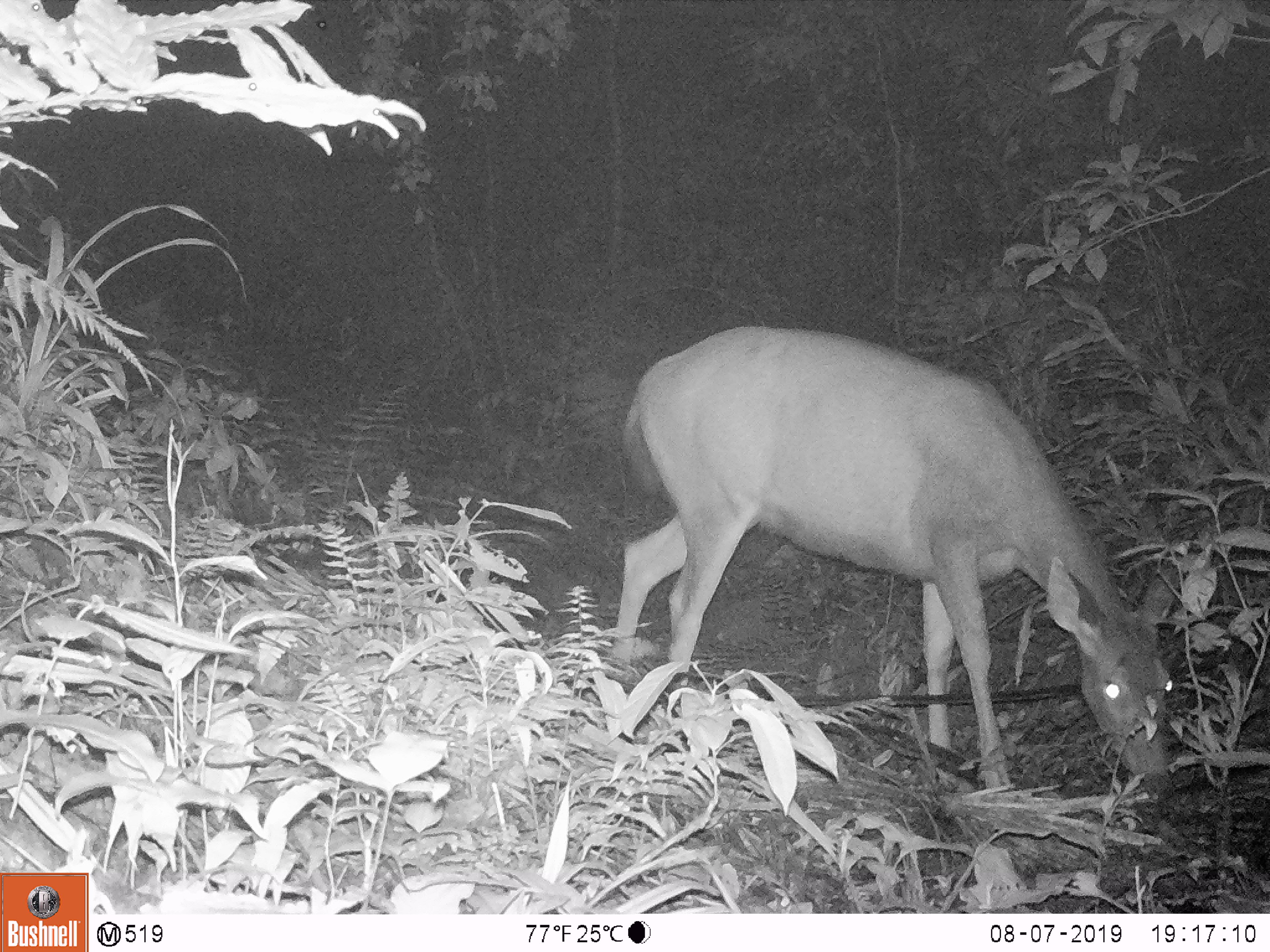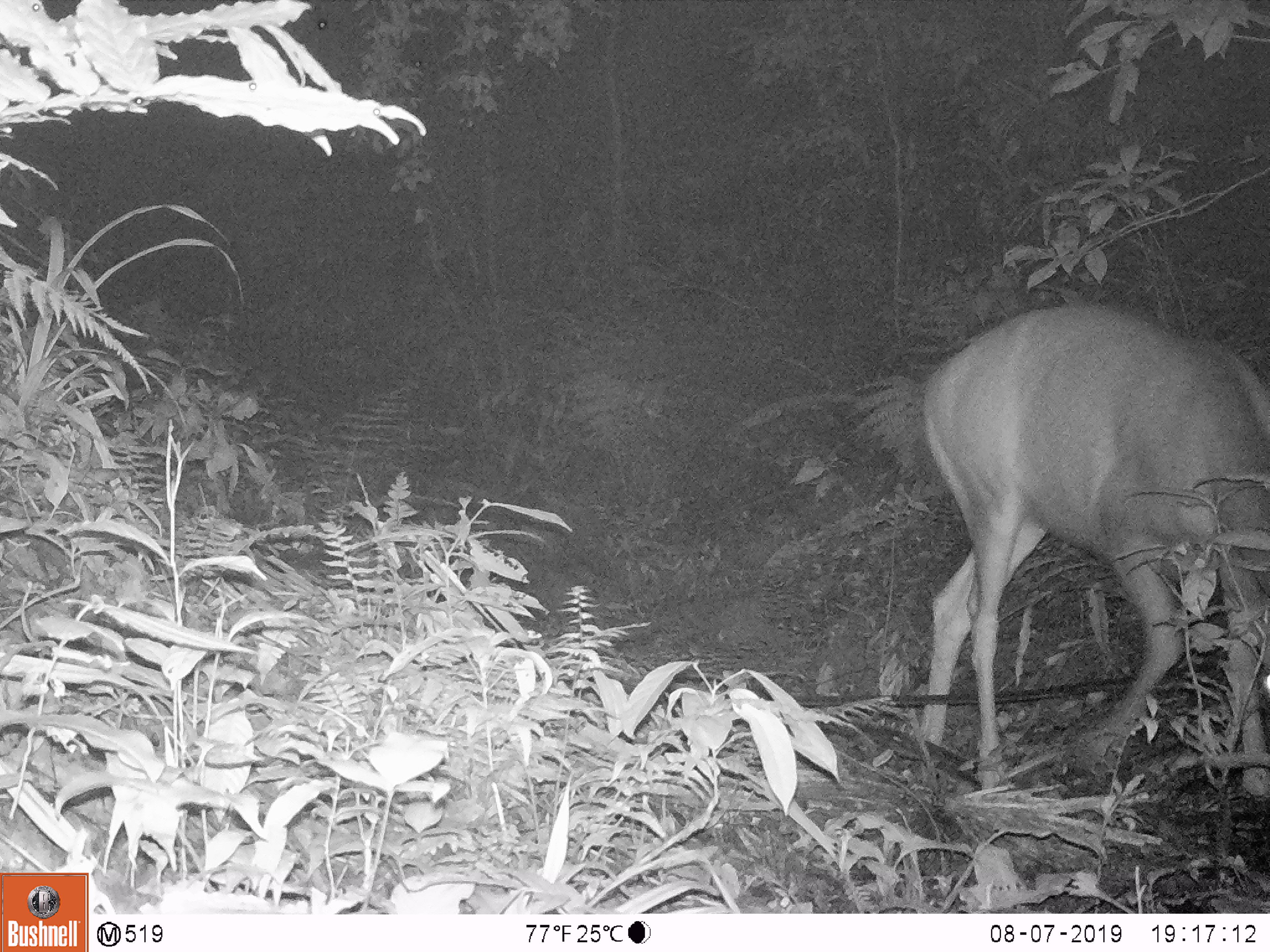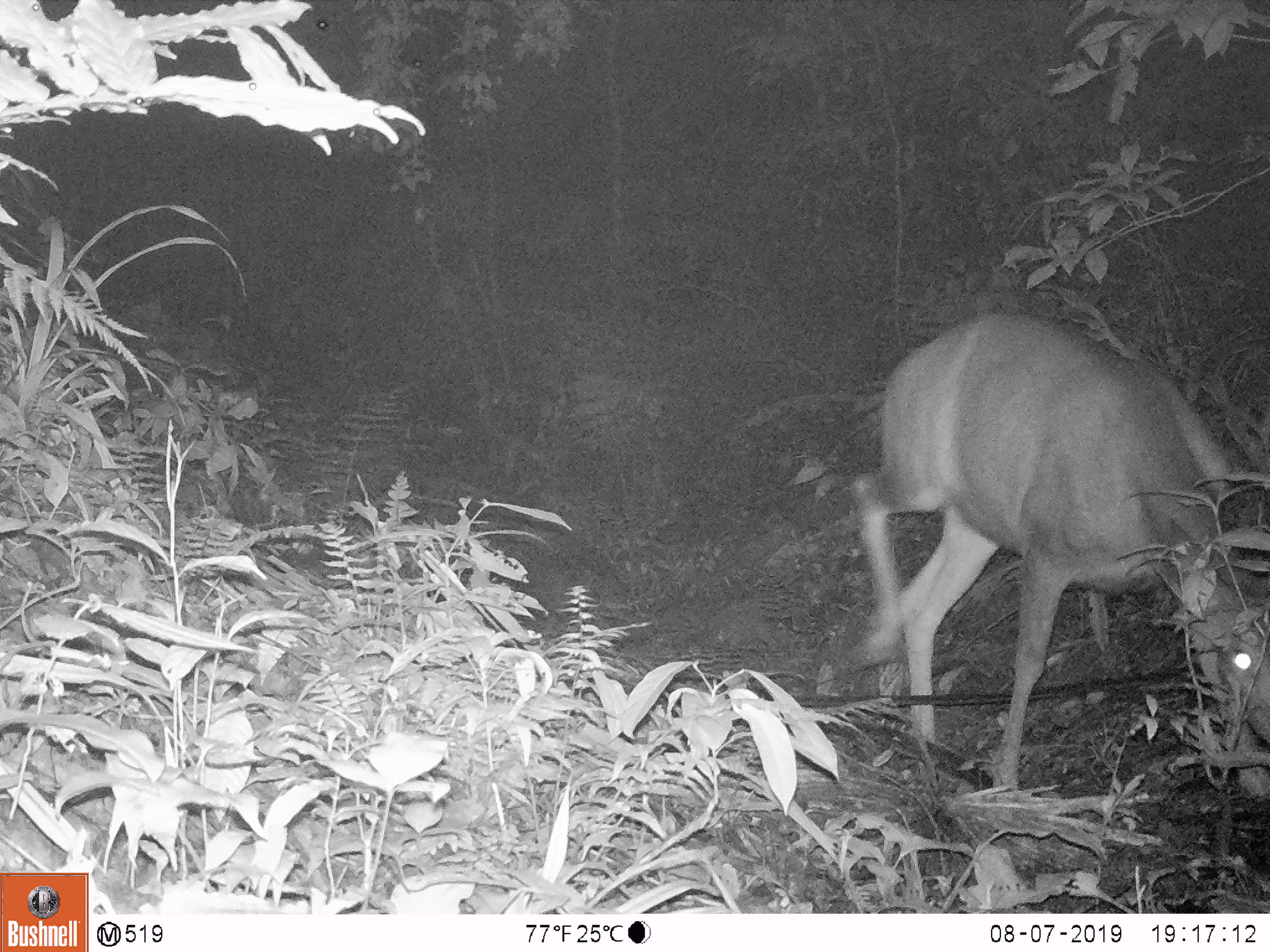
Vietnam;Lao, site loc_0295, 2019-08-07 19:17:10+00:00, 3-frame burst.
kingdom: Animalia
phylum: Chordata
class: Mammalia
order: Artiodactyla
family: Cervidae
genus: Rusa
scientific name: Rusa unicolor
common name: sambar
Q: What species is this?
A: Sambar (Rusa unicolor).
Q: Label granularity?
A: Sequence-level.